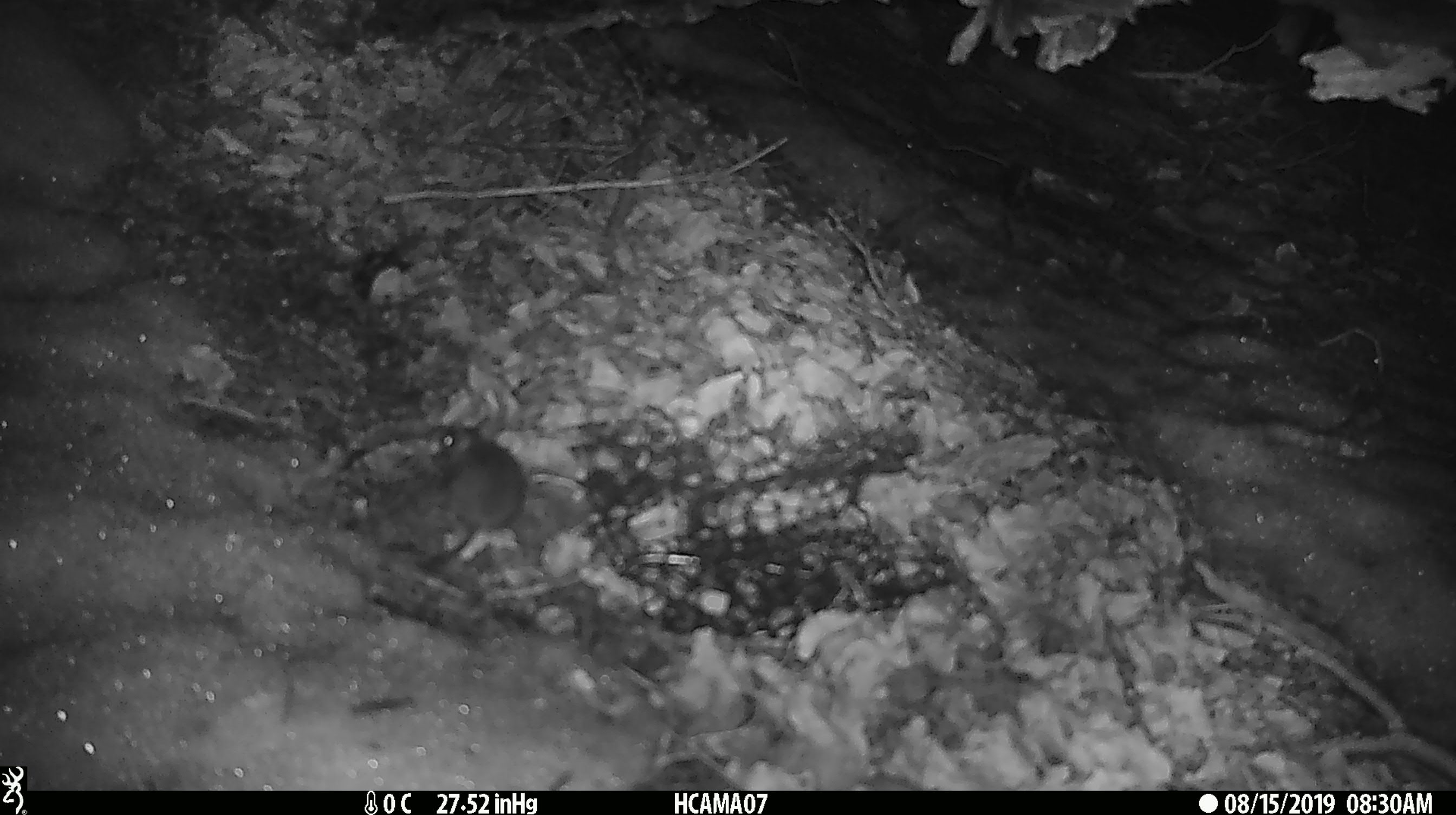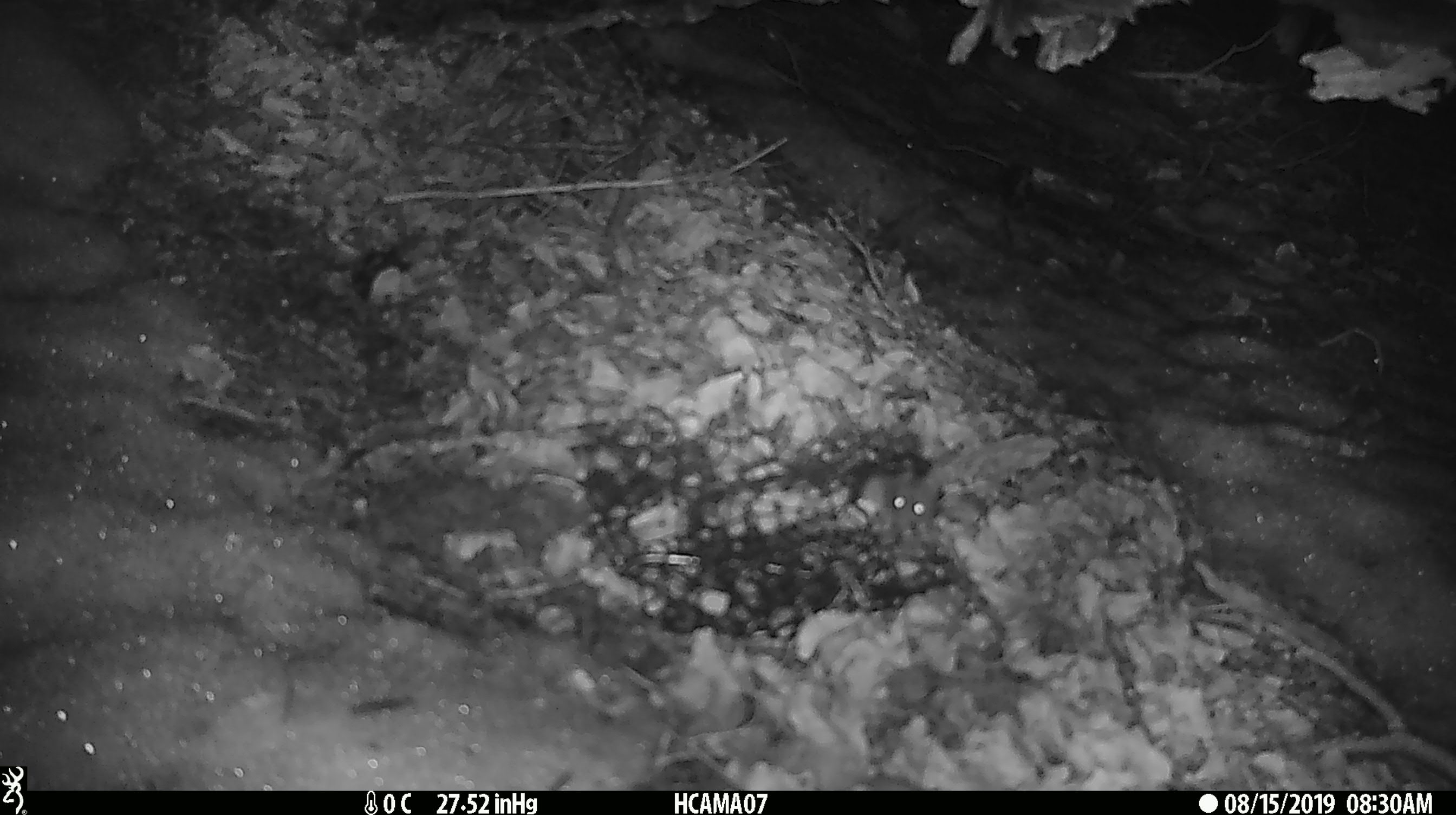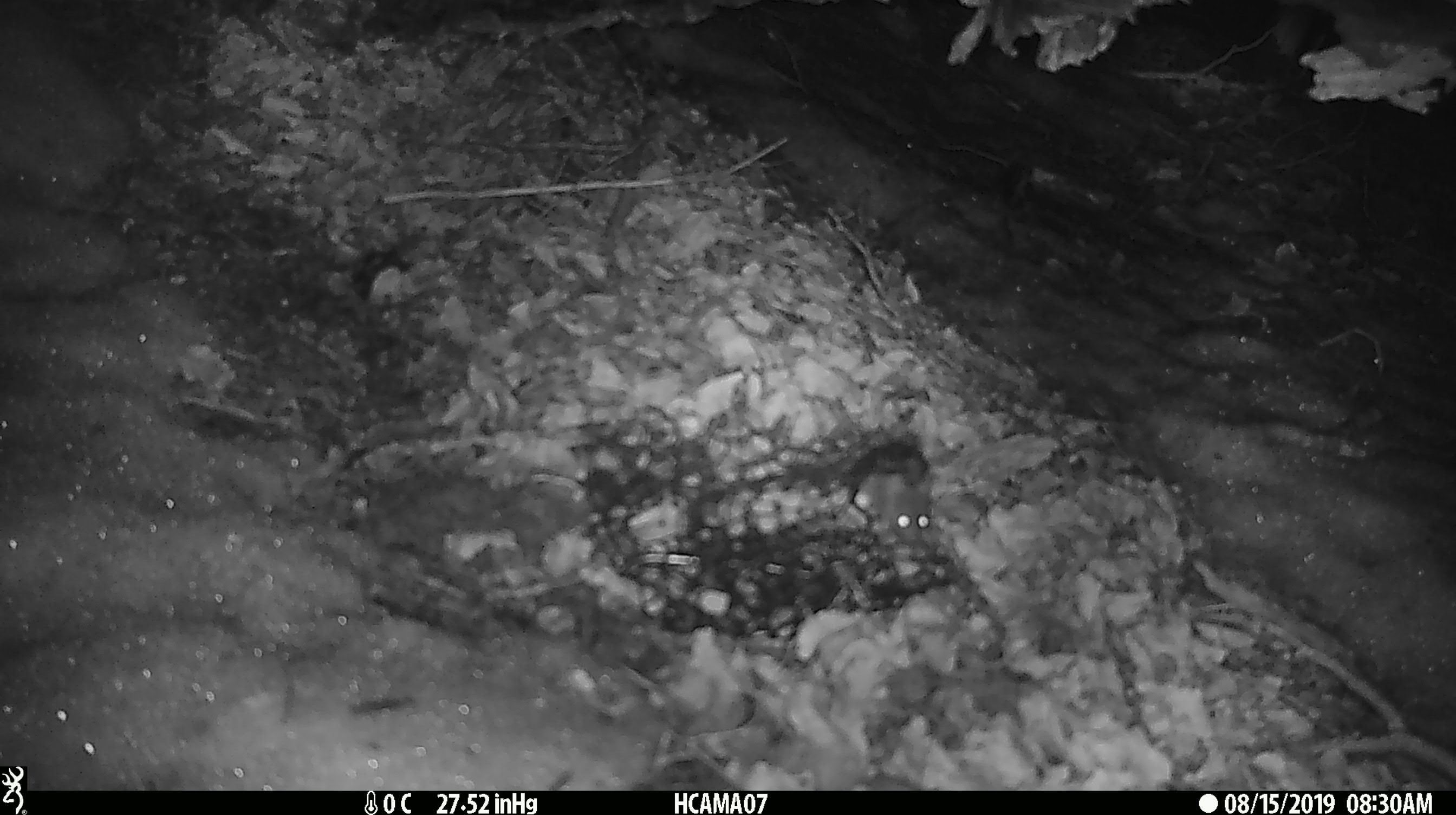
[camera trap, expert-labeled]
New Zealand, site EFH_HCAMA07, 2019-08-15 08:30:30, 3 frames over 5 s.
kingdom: Animalia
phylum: Chordata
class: Mammalia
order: Rodentia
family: Muridae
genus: Mus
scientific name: Mus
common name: mouse